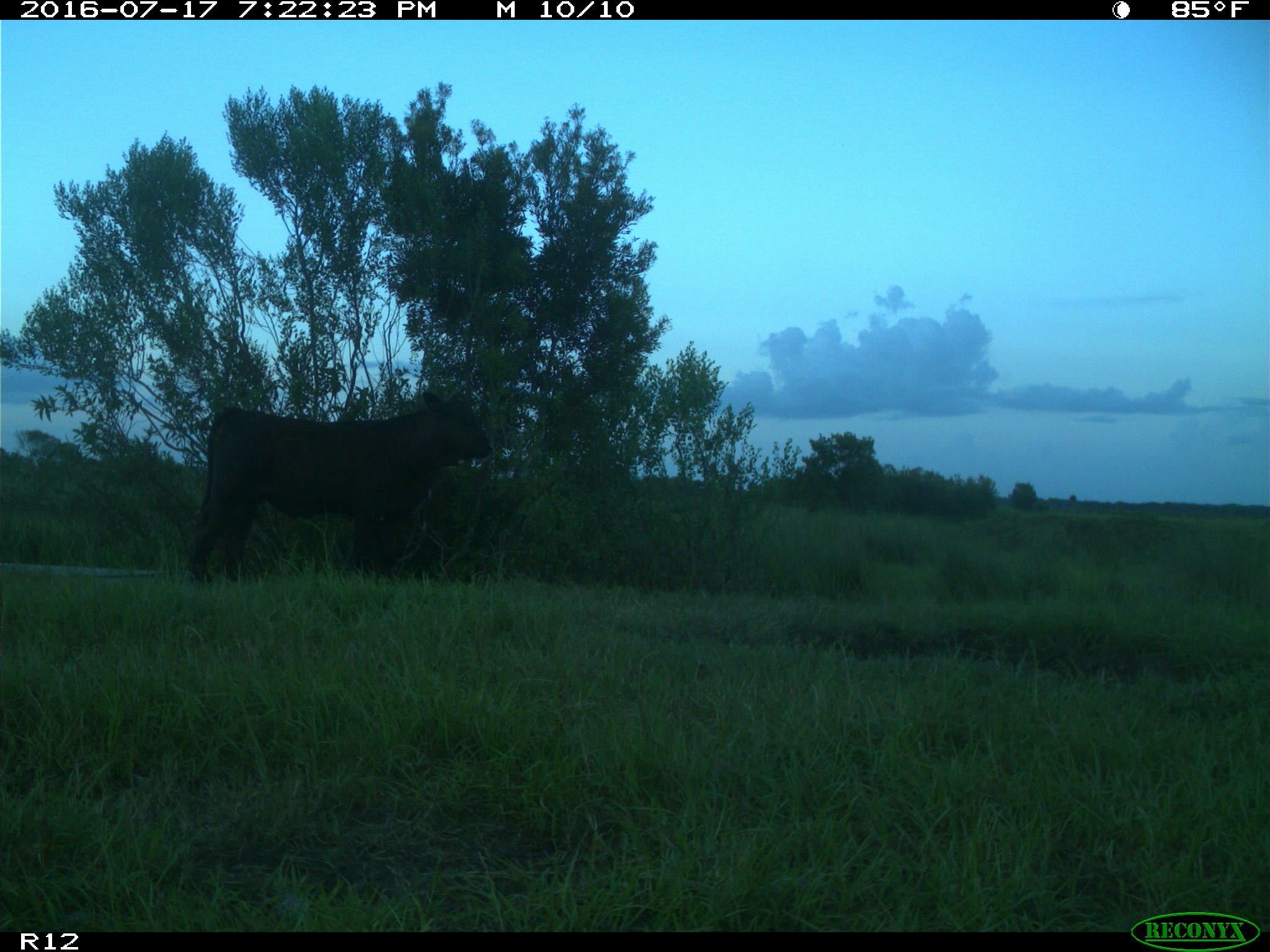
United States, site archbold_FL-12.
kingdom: Animalia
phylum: Chordata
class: Mammalia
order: Artiodactyla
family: Bovidae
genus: Bos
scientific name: Bos taurus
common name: domestic cow